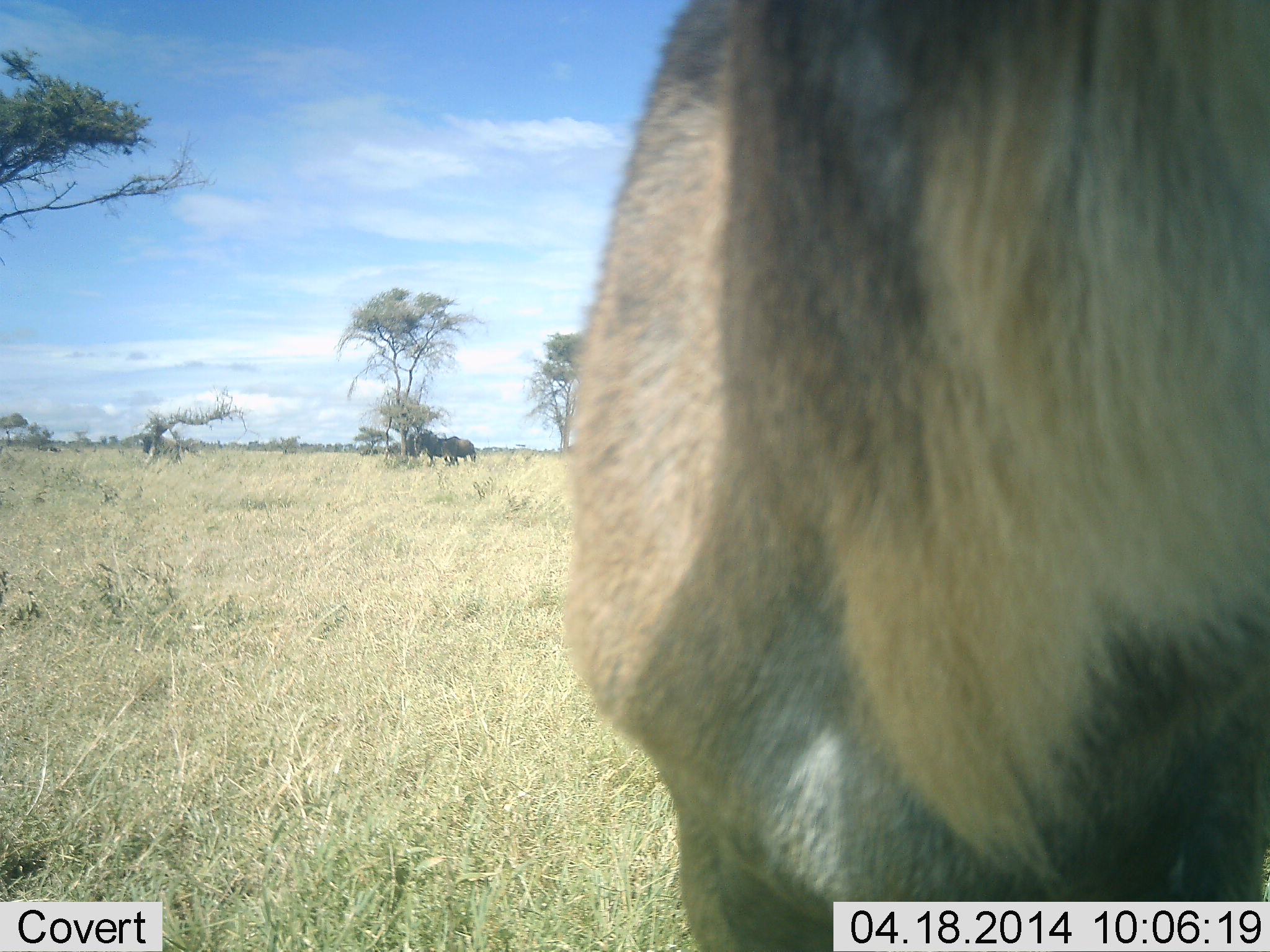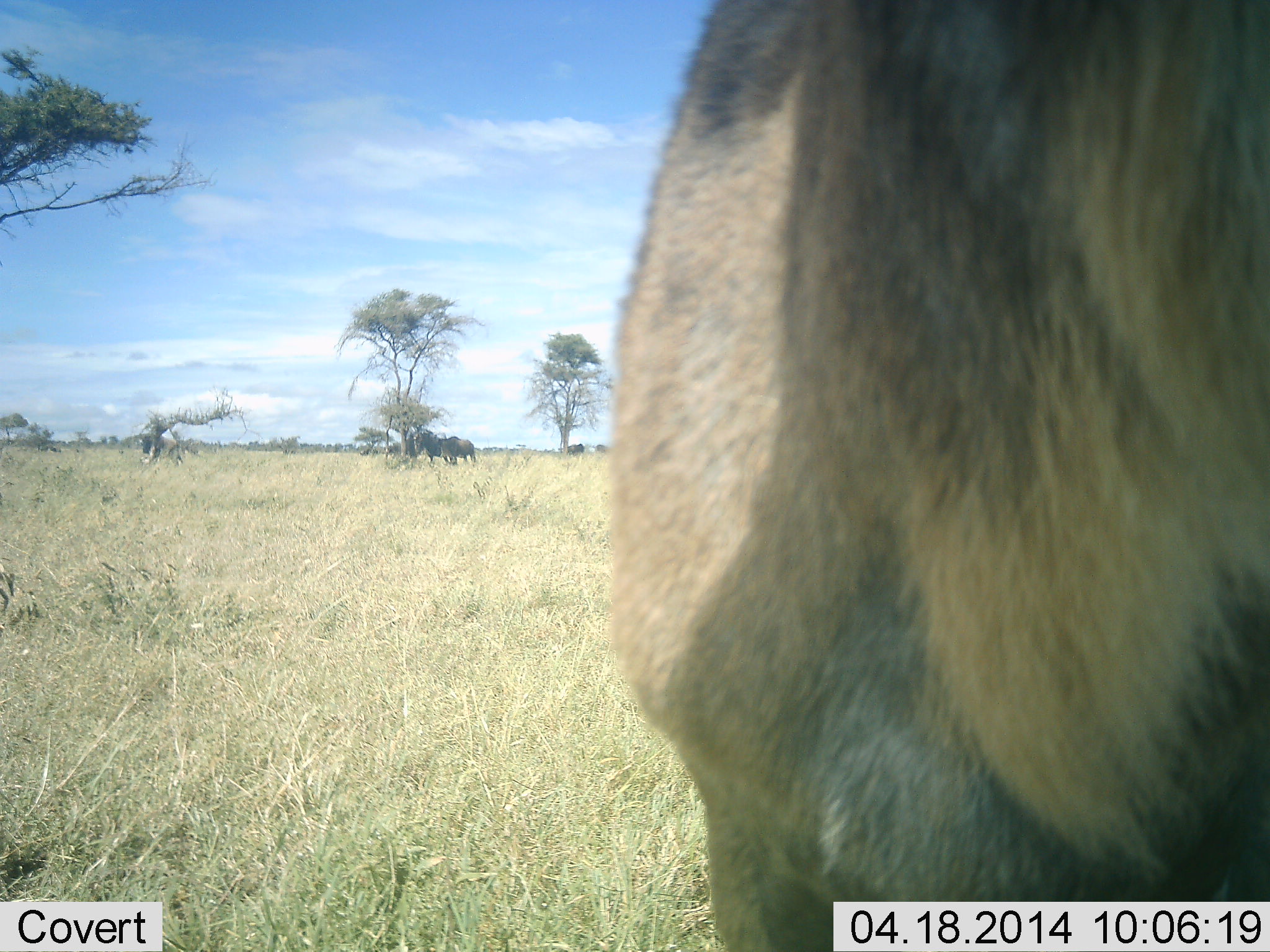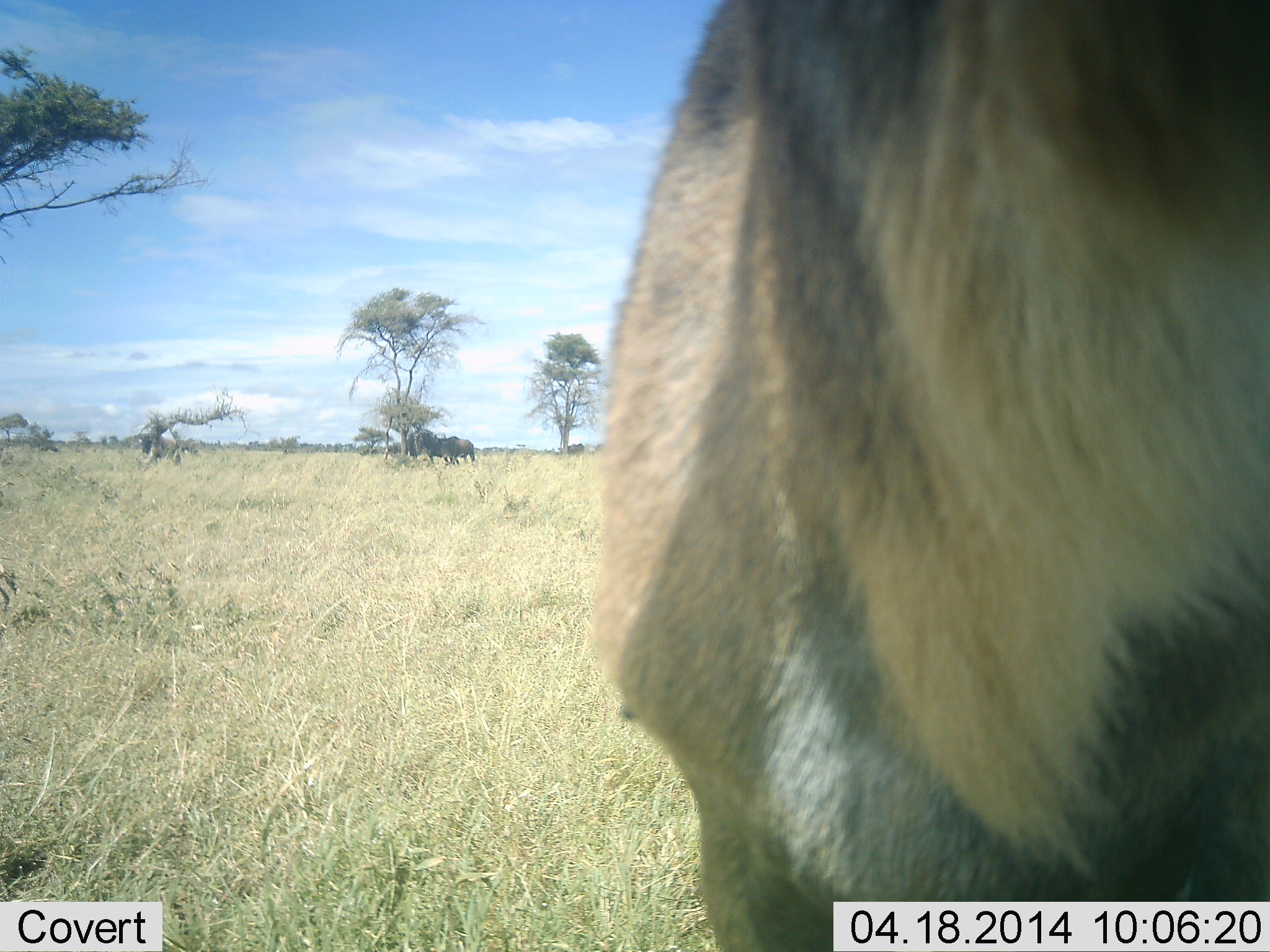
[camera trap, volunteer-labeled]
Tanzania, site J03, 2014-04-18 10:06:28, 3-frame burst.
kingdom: Animalia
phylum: Chordata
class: Mammalia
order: Artiodactyla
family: Bovidae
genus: Connochaetes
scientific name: Connochaetes taurinus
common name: blue wildebeest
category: wildebeest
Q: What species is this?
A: Wildebeest (blue wildebeest) (Connochaetes taurinus).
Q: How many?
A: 5.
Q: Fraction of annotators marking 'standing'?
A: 100%.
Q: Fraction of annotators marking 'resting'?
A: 0%.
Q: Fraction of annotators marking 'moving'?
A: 0%.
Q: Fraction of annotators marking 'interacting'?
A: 0%.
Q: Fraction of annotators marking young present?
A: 0%.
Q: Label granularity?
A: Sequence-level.